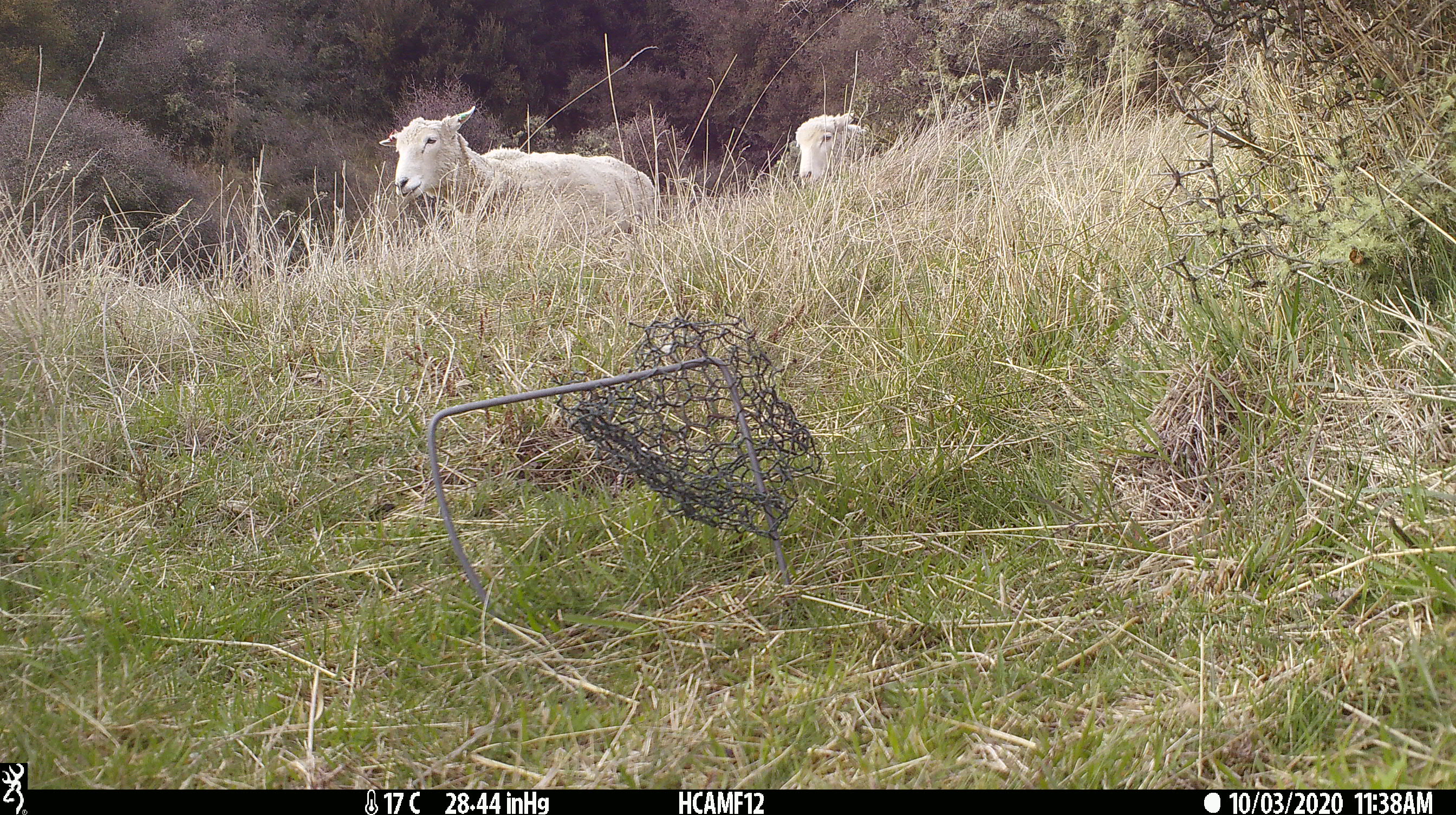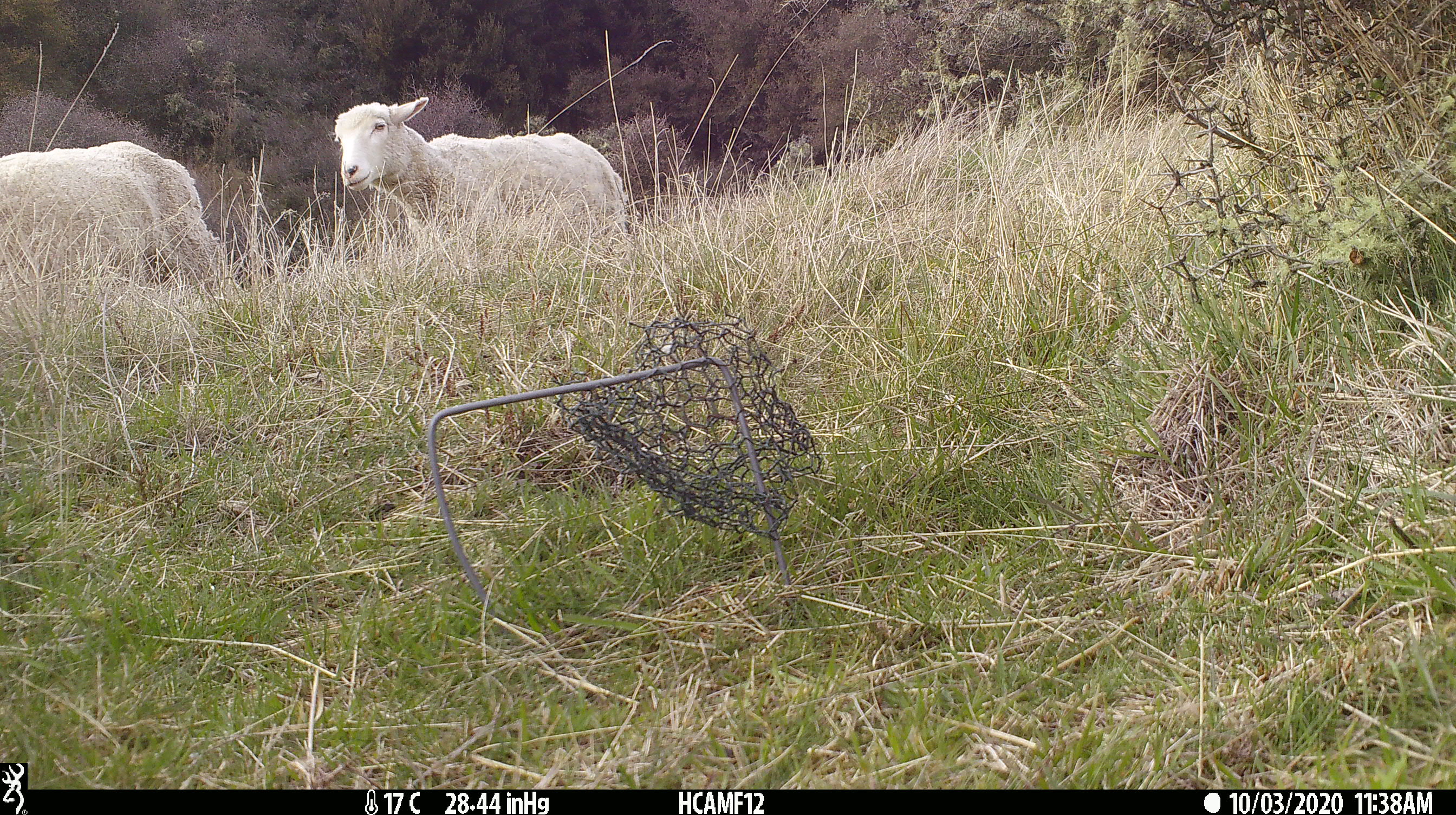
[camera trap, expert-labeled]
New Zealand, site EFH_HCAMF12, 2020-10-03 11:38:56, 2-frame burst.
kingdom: Animalia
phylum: Chordata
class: Mammalia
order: Artiodactyla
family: Bovidae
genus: Ovis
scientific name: Ovis aries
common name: domestic sheep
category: sheep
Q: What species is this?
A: Sheep (domestic sheep) (Ovis aries).